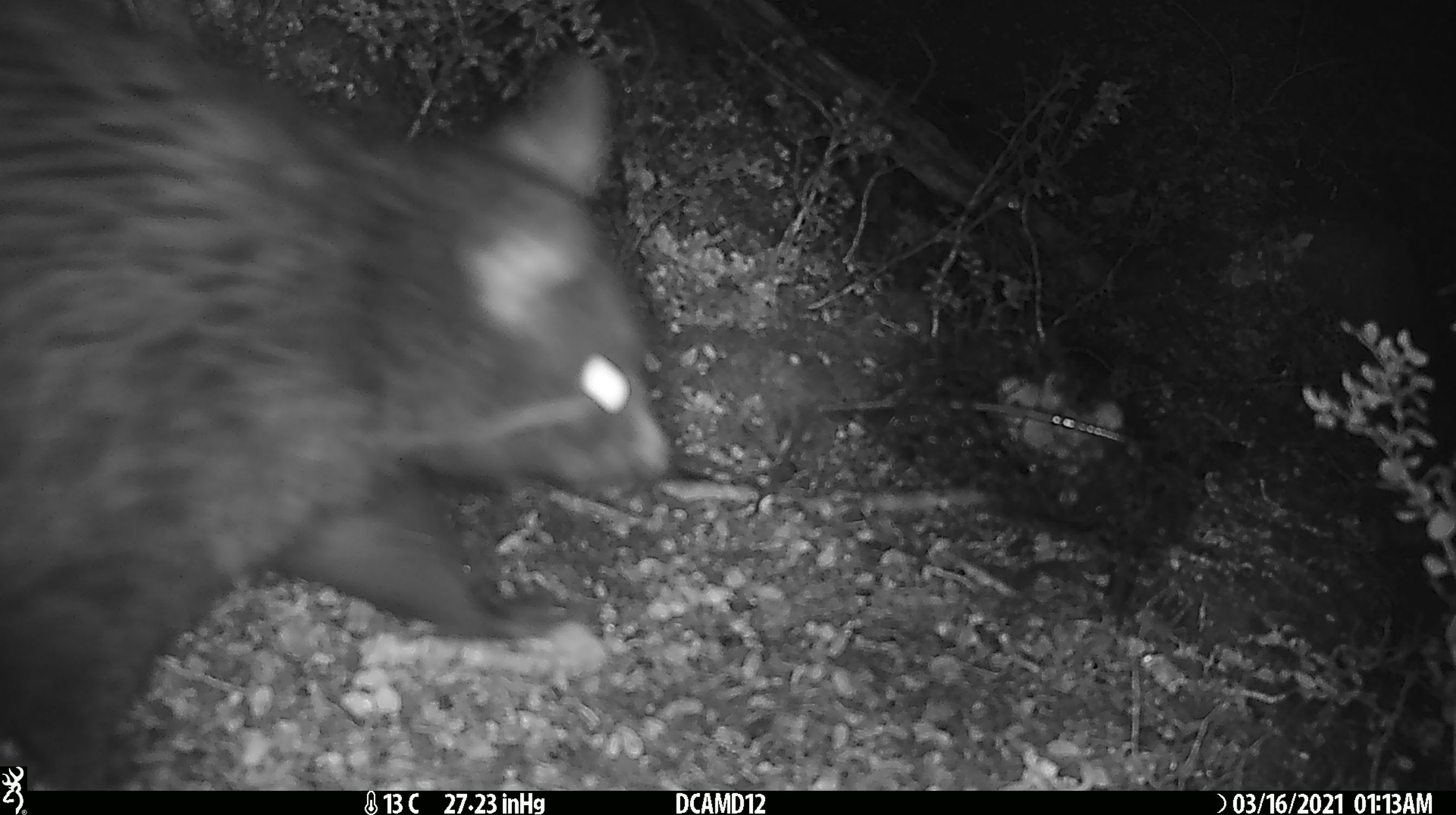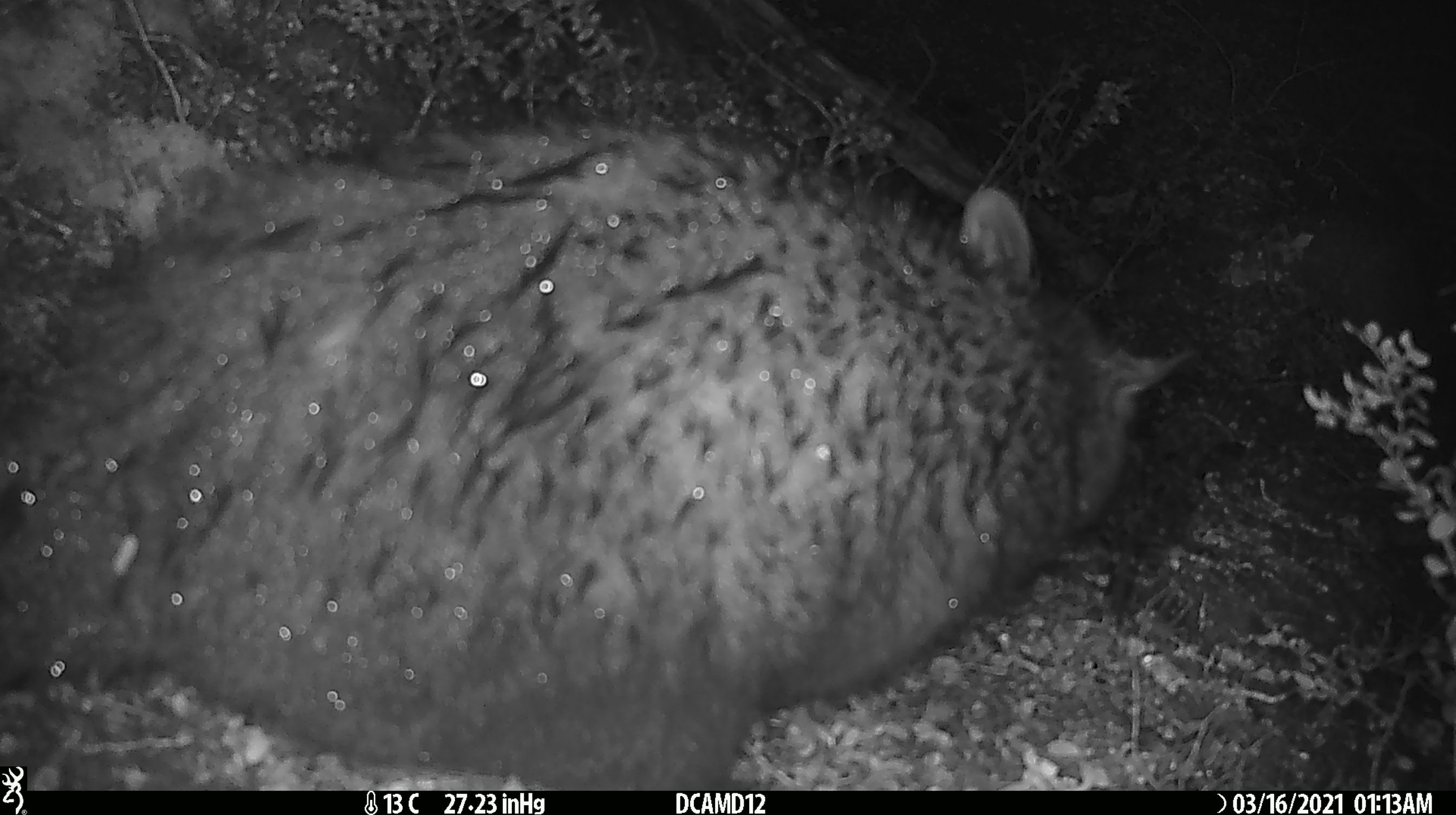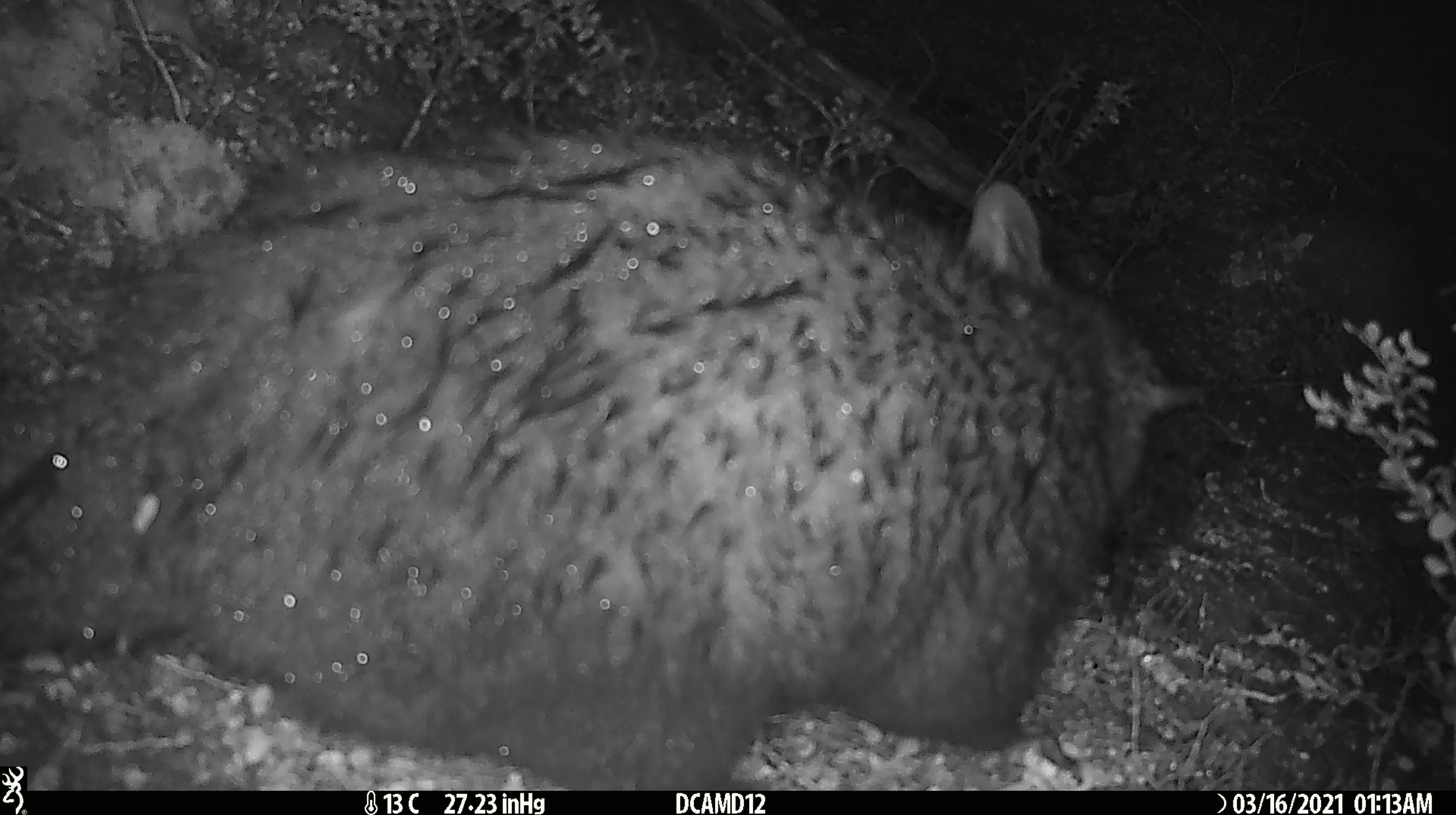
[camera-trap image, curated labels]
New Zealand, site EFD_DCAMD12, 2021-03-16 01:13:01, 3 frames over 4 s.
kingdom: Animalia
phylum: Chordata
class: Mammalia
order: Diprotodontia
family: Phalangeridae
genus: Trichosurus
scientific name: Trichosurus vulpecula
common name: common brushtail possum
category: possum